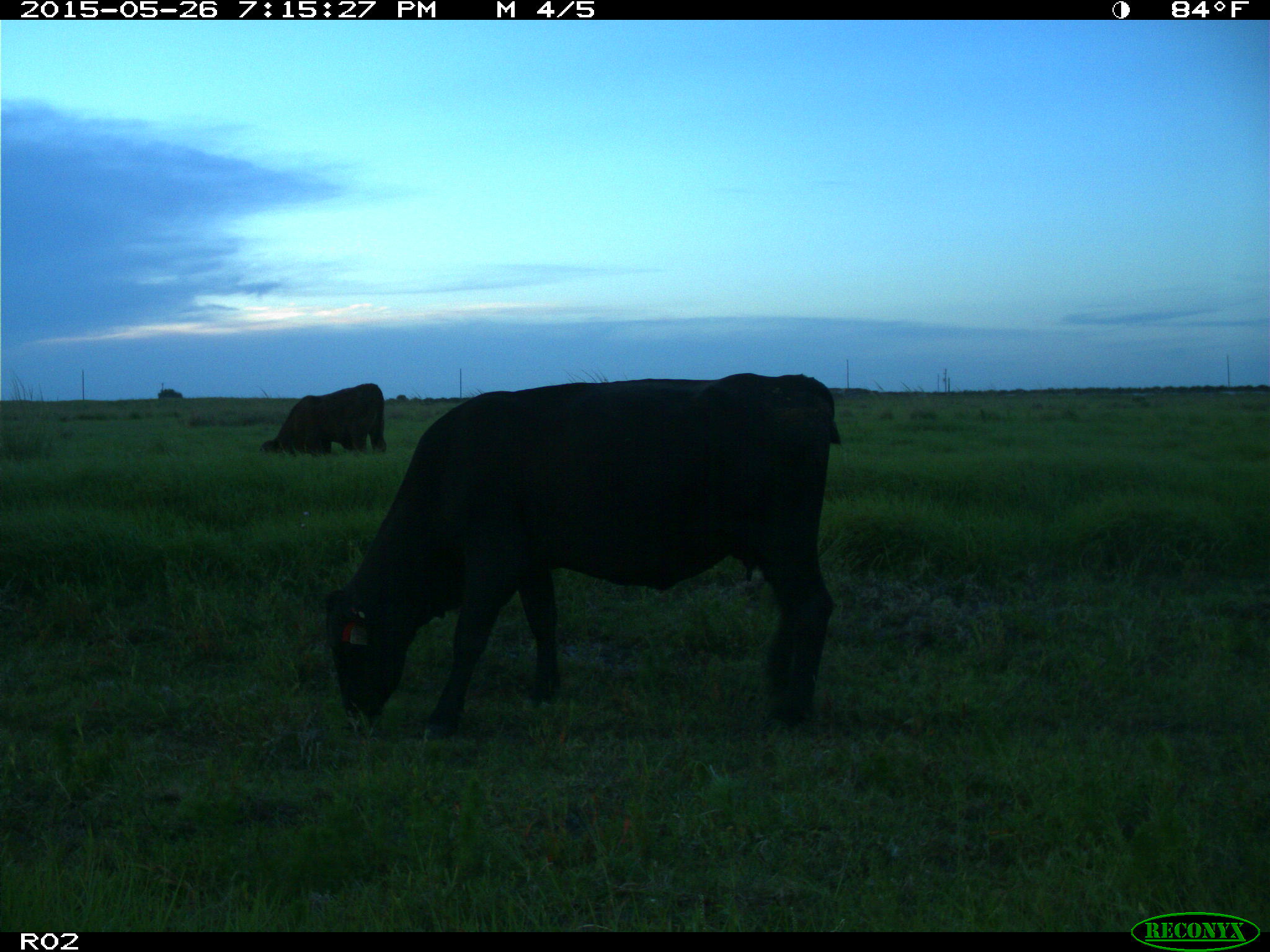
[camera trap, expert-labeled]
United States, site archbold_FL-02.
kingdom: Animalia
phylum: Chordata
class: Mammalia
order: Artiodactyla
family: Bovidae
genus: Bos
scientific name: Bos taurus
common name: domestic cow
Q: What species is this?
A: Bos taurus (domestic cow).